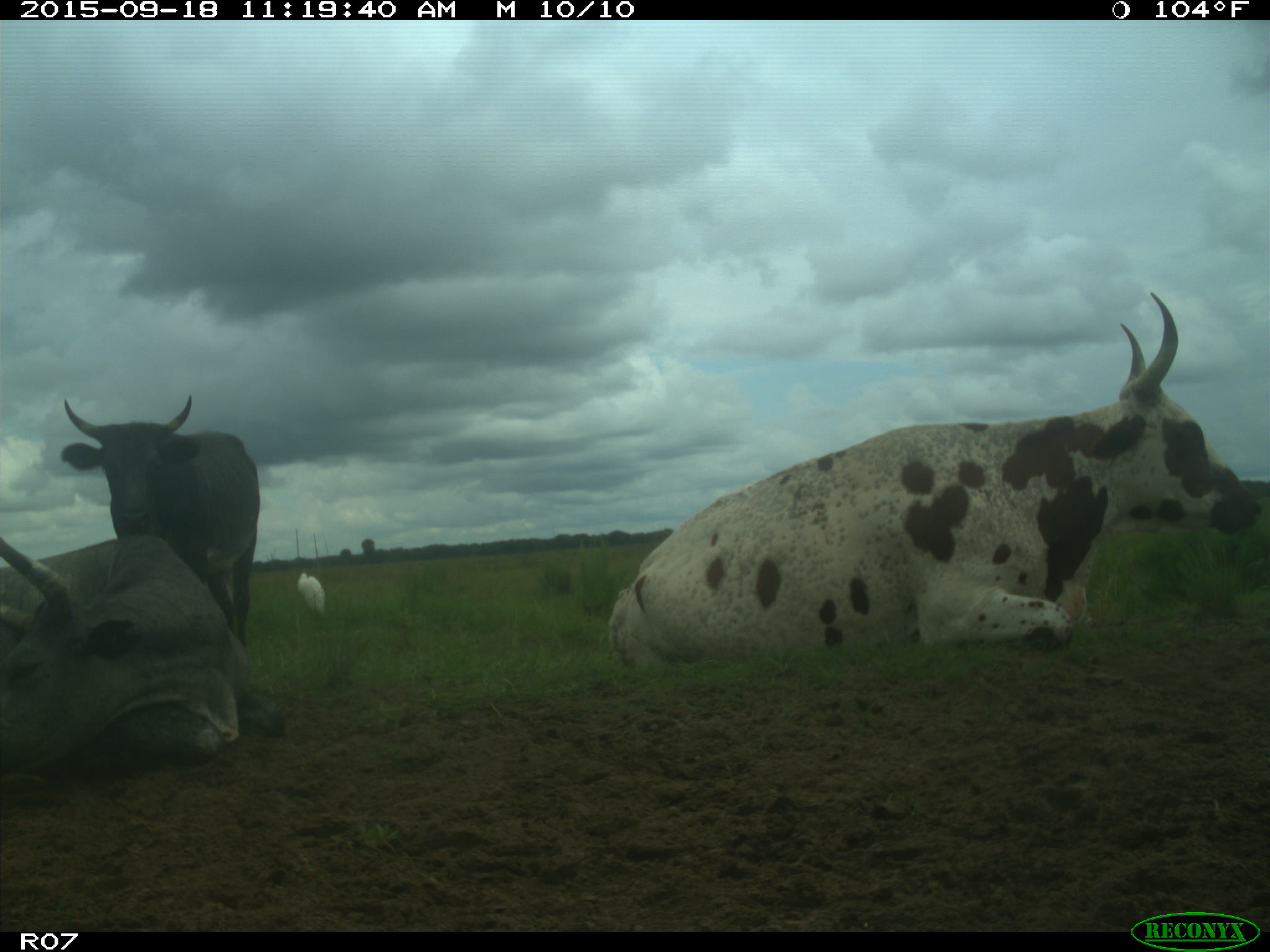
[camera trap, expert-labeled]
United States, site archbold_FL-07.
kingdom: Animalia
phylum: Chordata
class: Mammalia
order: Artiodactyla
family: Bovidae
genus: Bos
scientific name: Bos taurus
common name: domestic cow